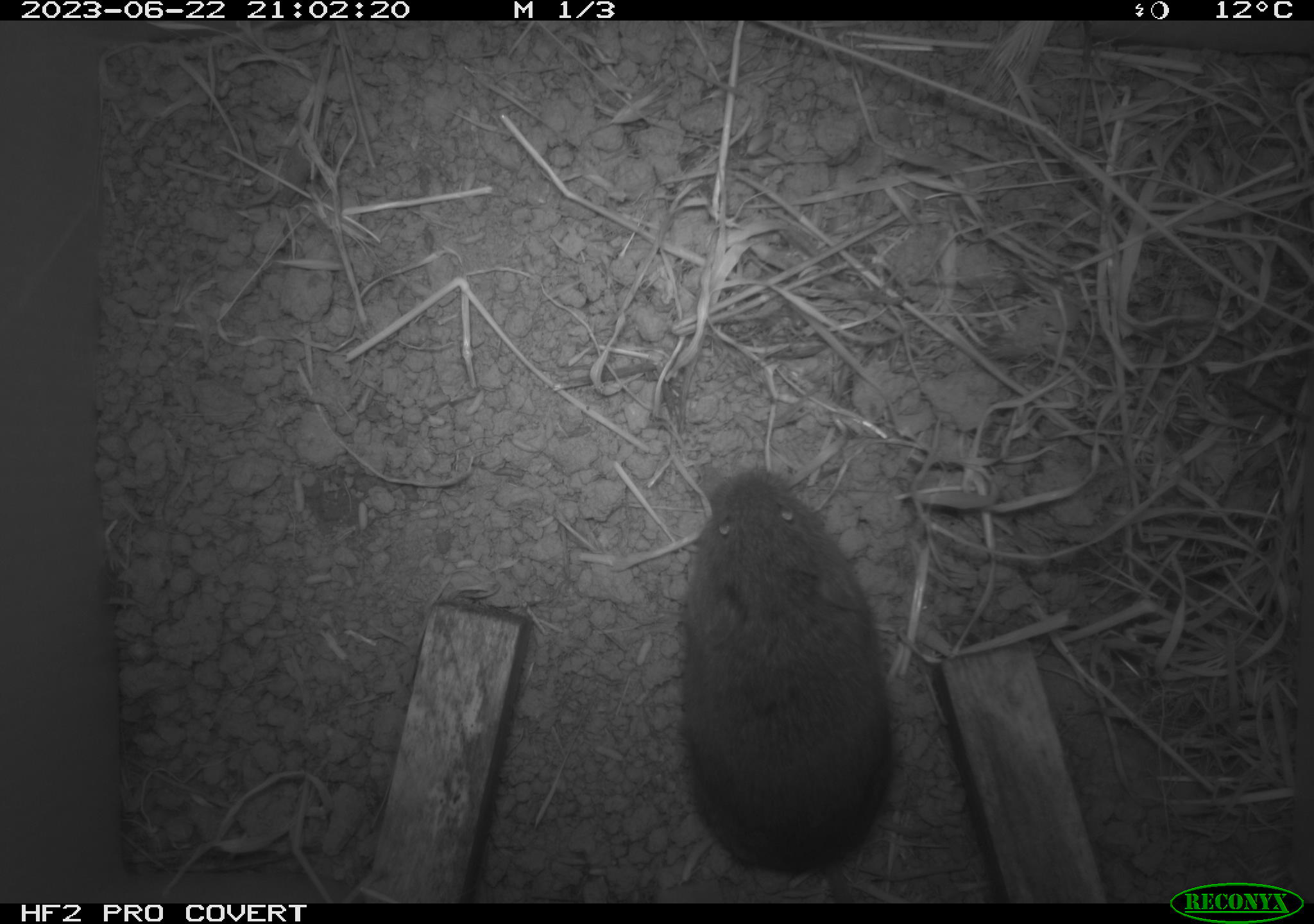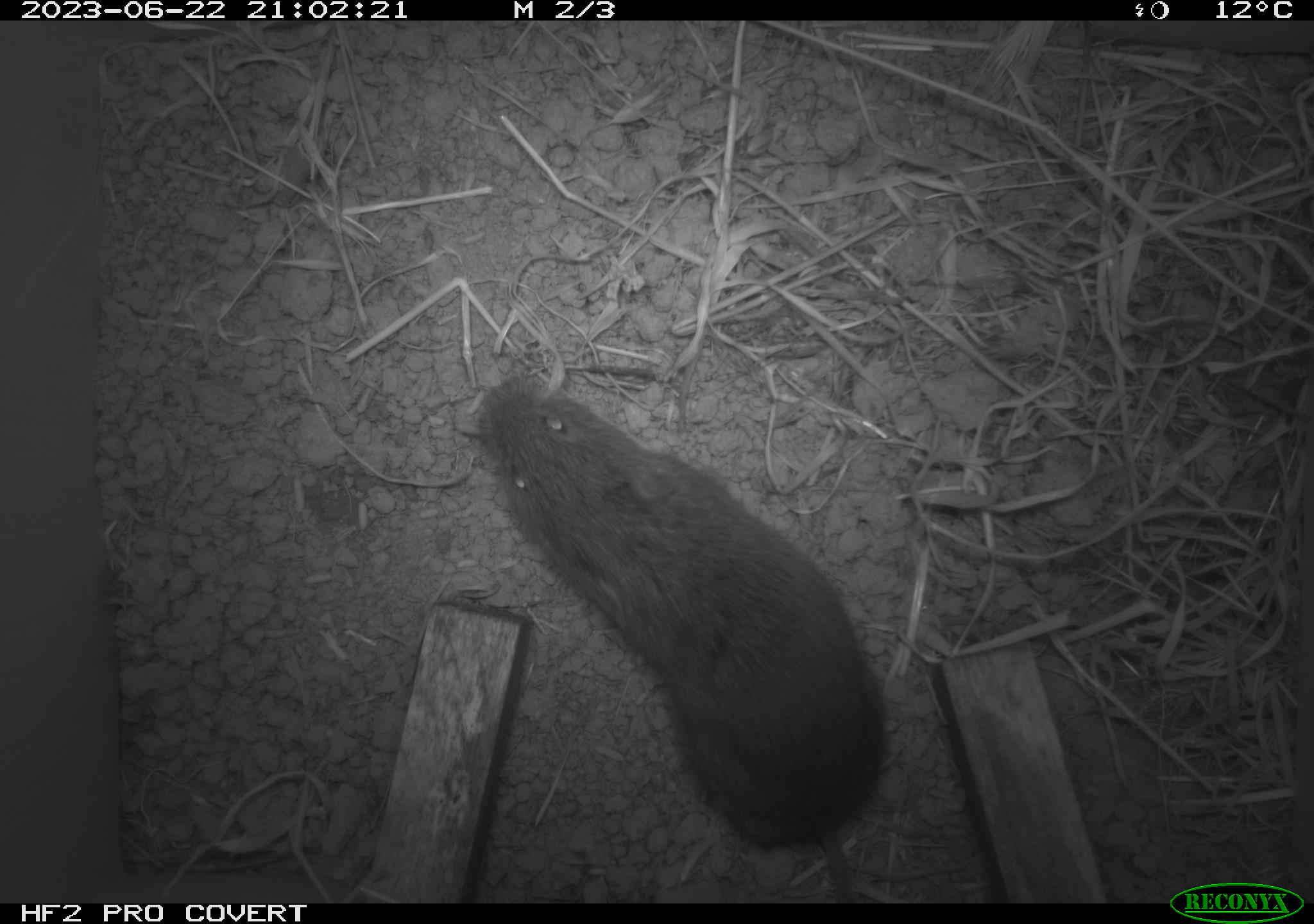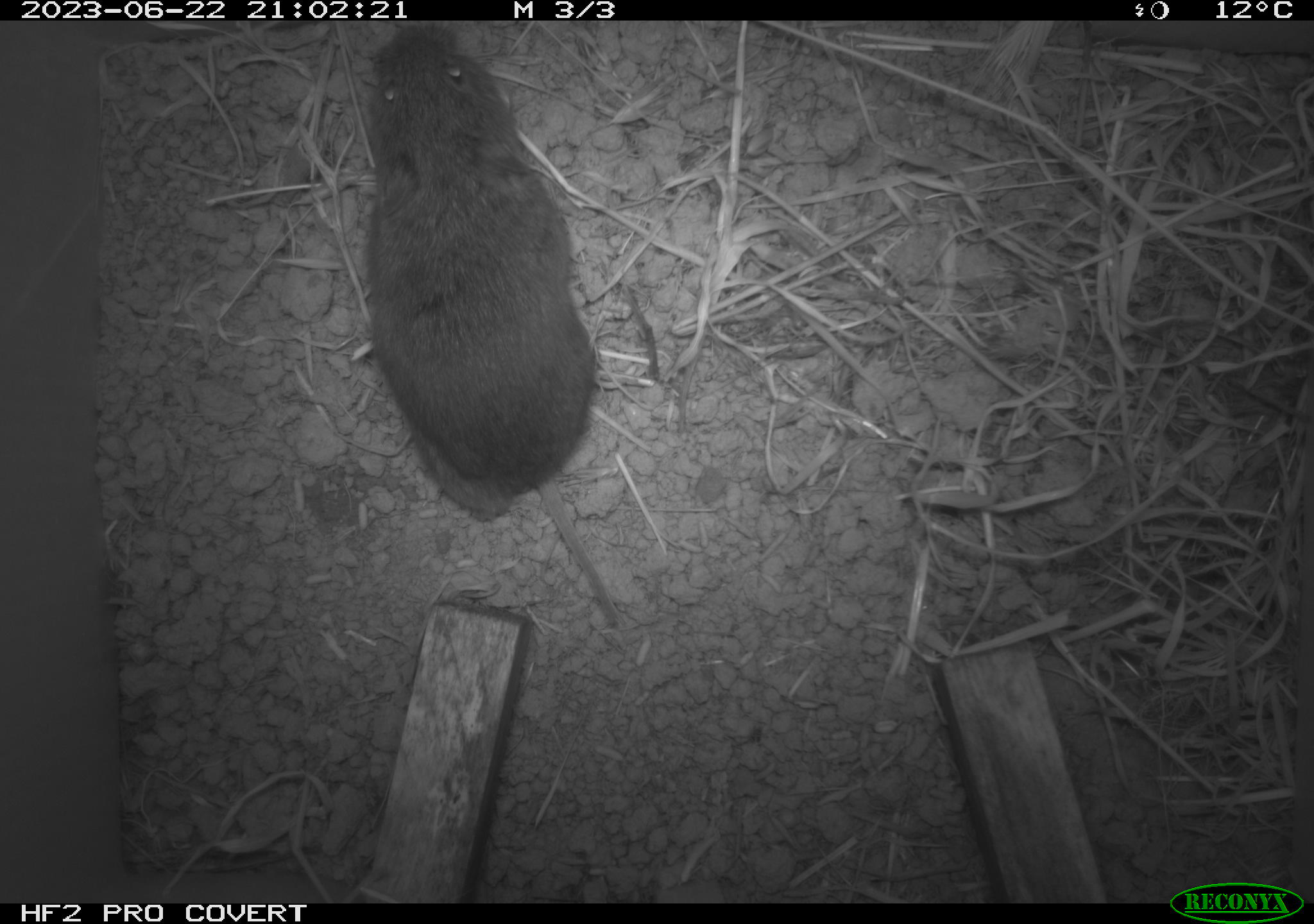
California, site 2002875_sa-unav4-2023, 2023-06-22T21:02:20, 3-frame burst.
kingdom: Animalia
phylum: Chordata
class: Mammalia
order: Rodentia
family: Cricetidae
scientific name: Arvicolinae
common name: voles, lemmings, and muskrats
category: arvicolinae subfamily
Arvicolinae subfamily (voles, lemmings, and muskrats) (Arvicolinae).